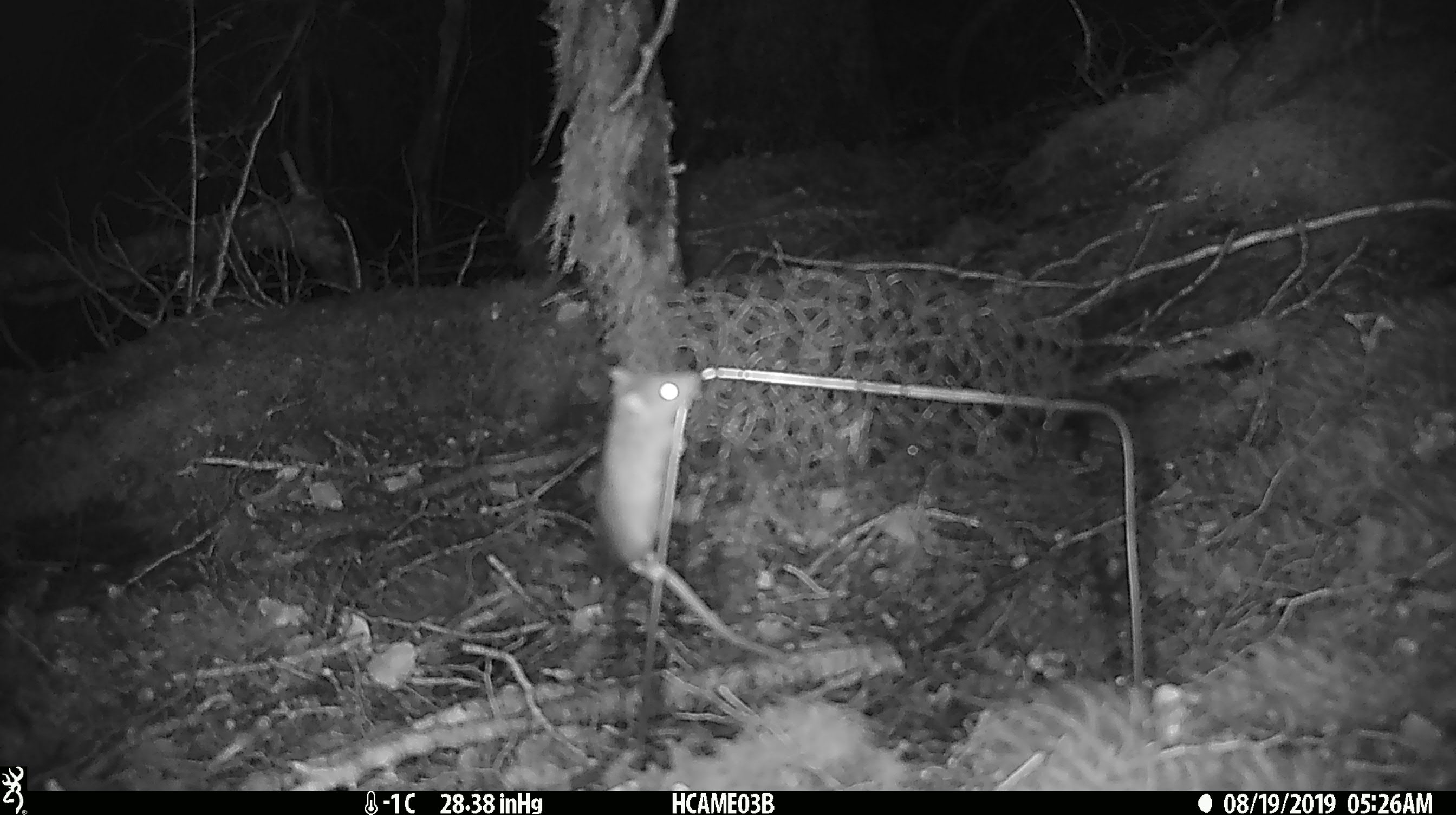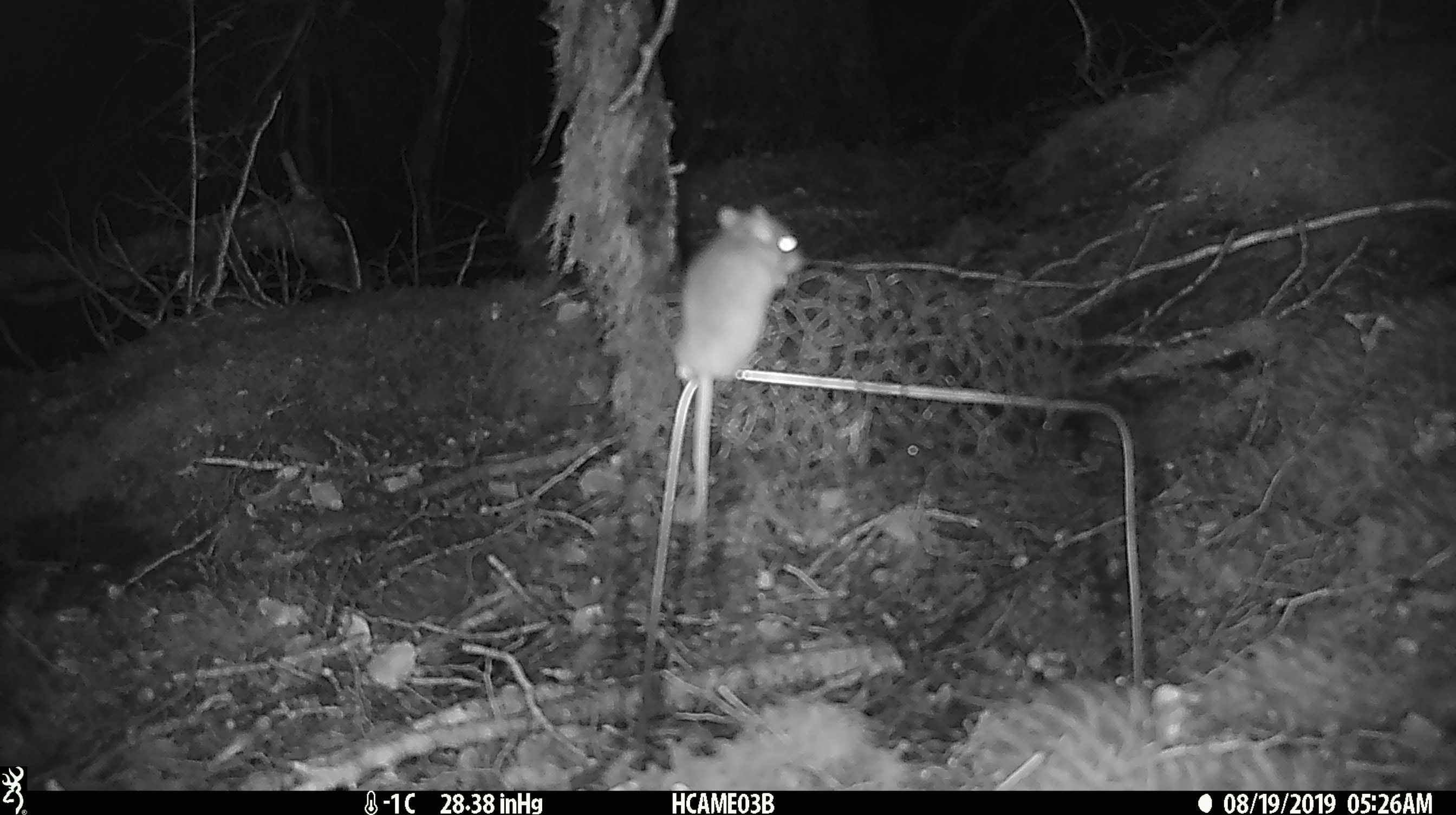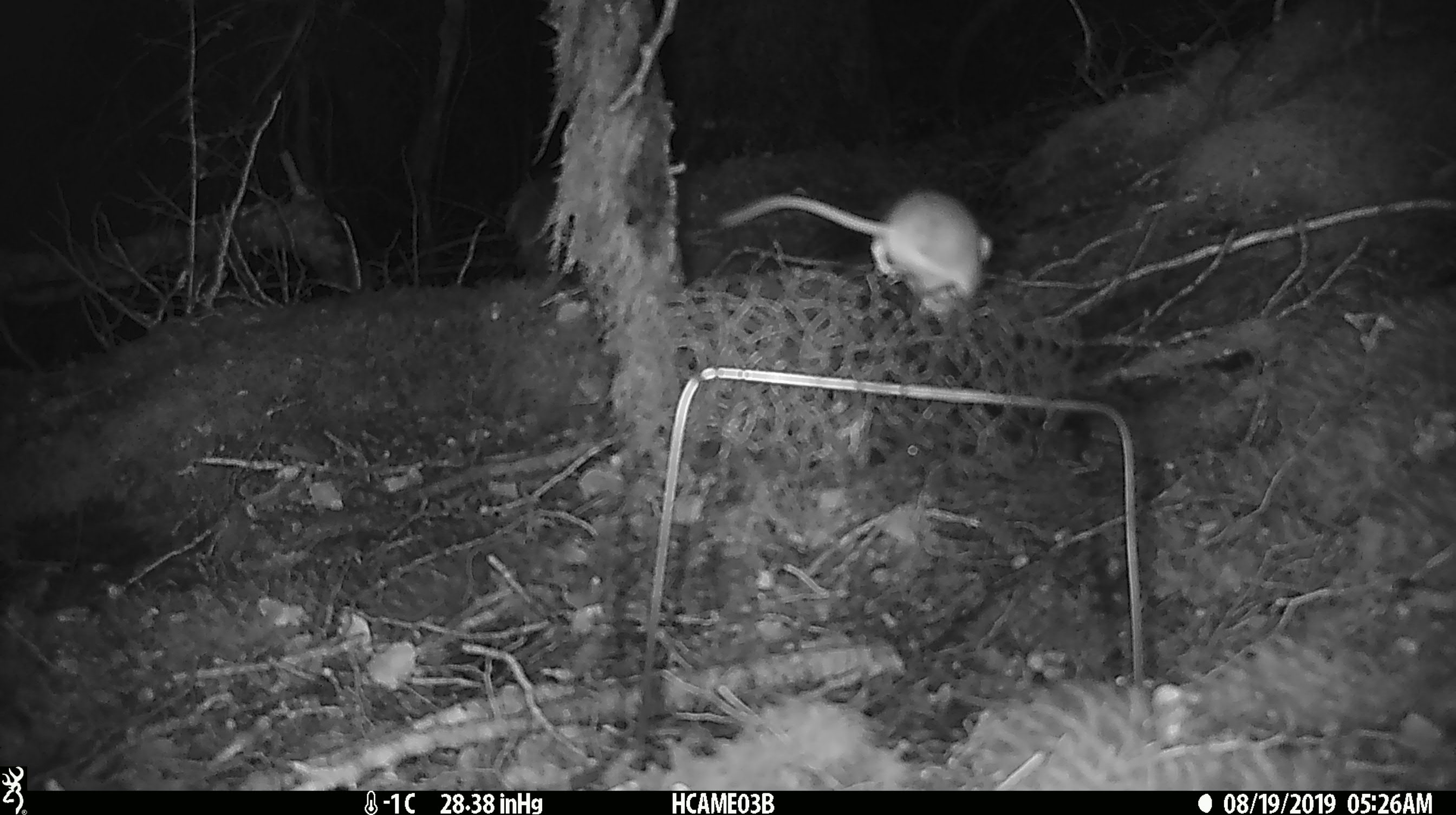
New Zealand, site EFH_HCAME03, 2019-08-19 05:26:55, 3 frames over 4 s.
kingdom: Animalia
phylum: Chordata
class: Mammalia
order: Rodentia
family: Muridae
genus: Mus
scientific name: Mus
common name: mouse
Mouse (Mus).